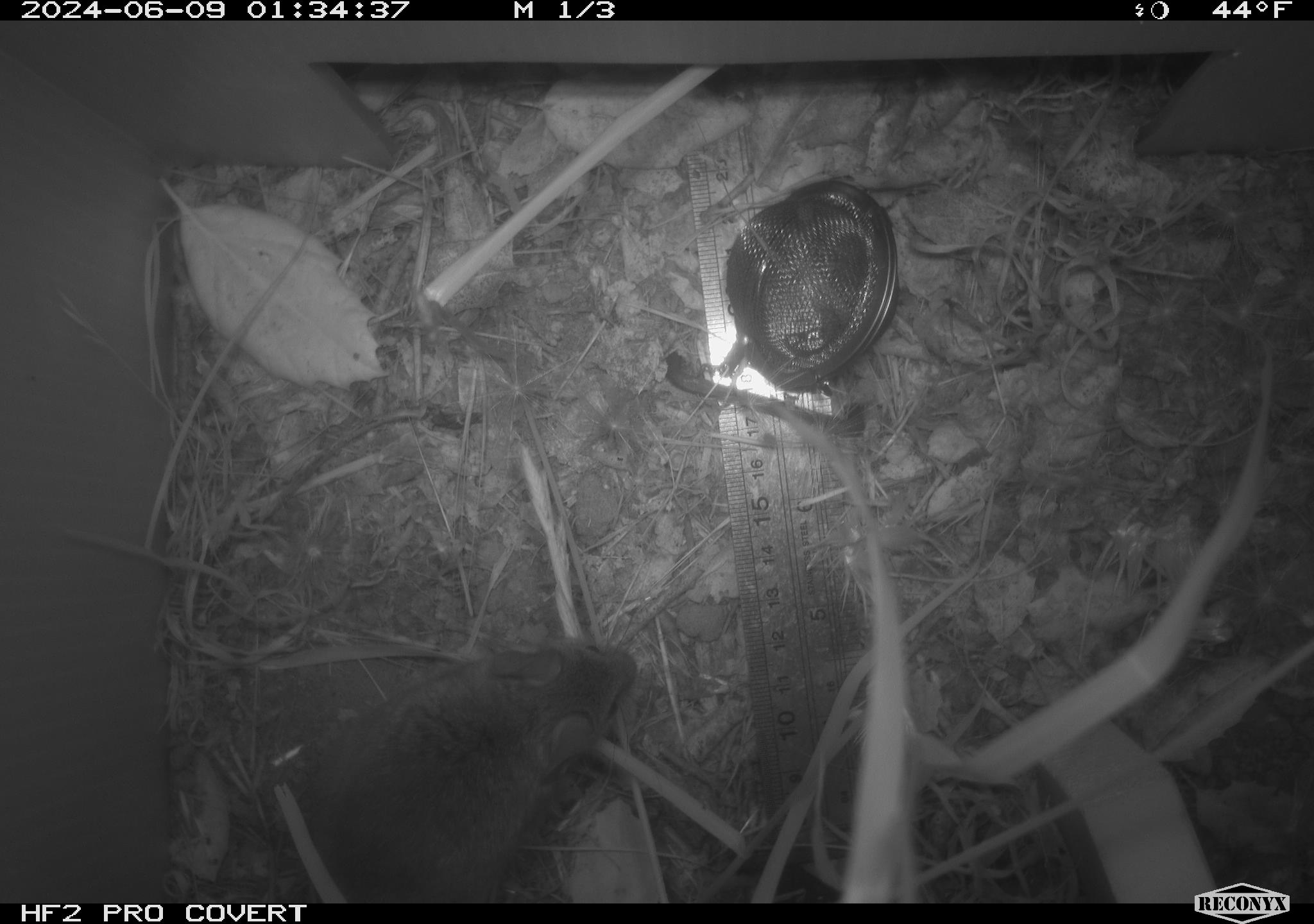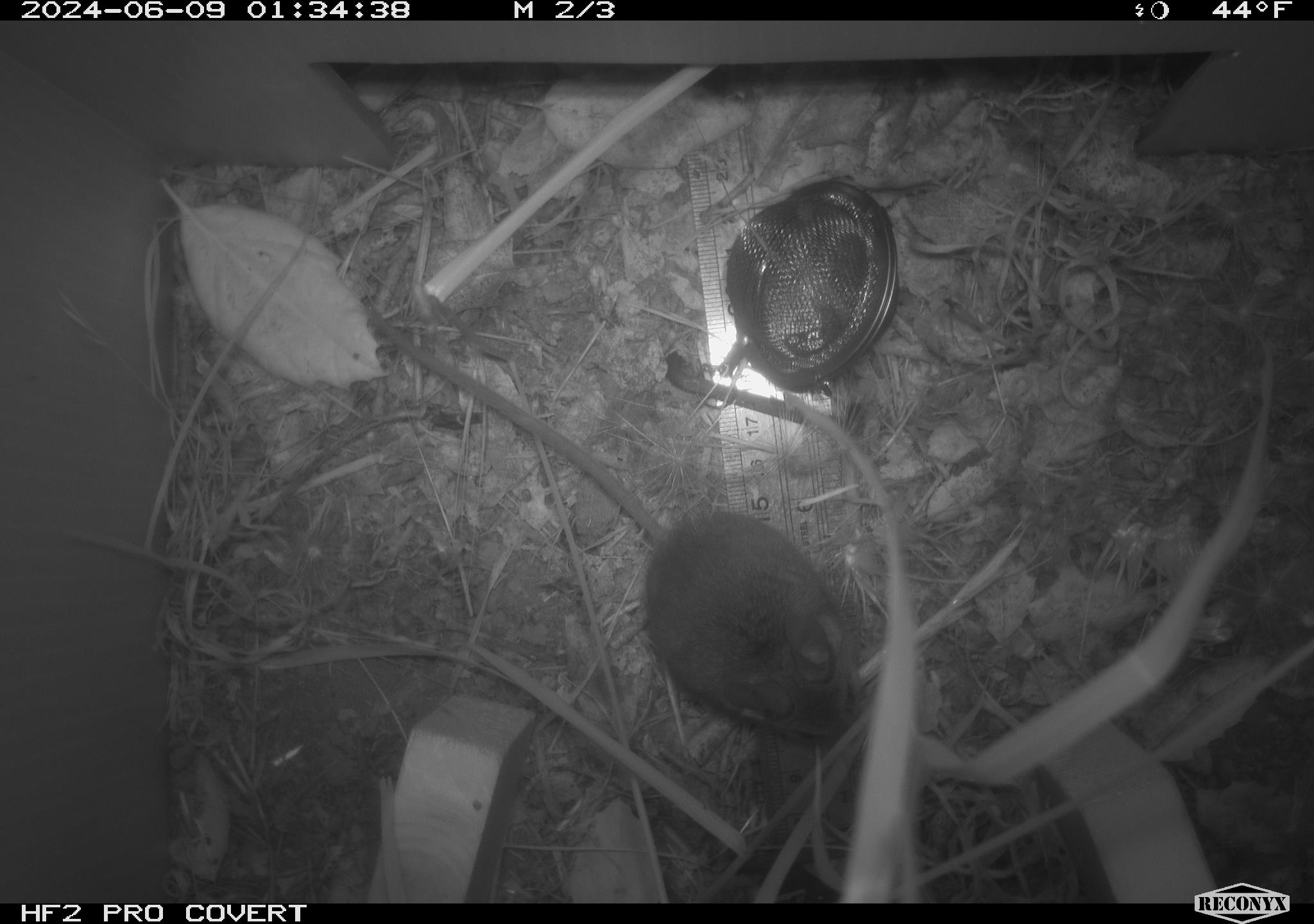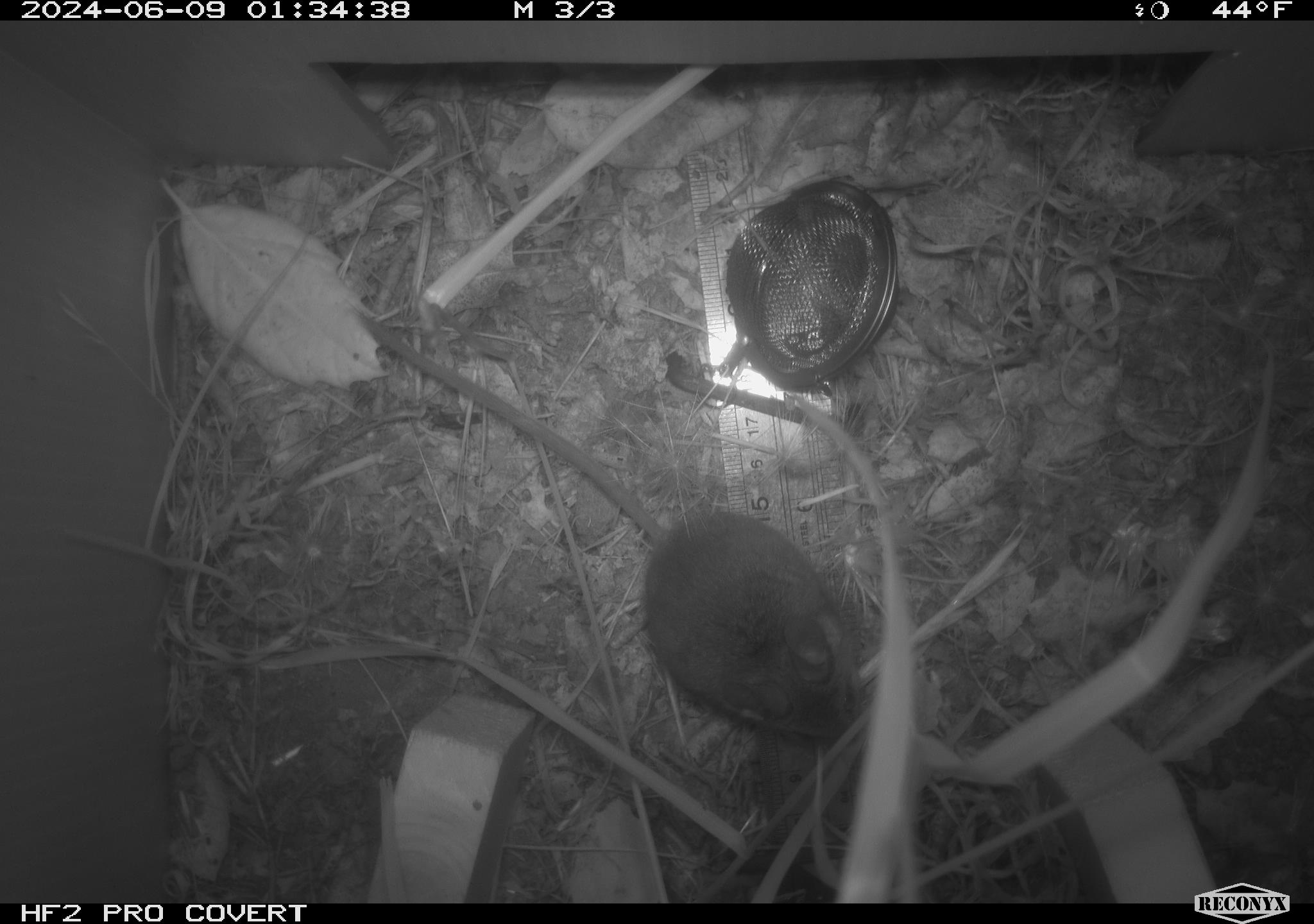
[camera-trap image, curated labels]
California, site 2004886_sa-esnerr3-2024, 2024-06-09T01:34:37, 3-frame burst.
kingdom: Animalia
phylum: Chordata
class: Mammalia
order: Rodentia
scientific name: Rodentia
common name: rodent